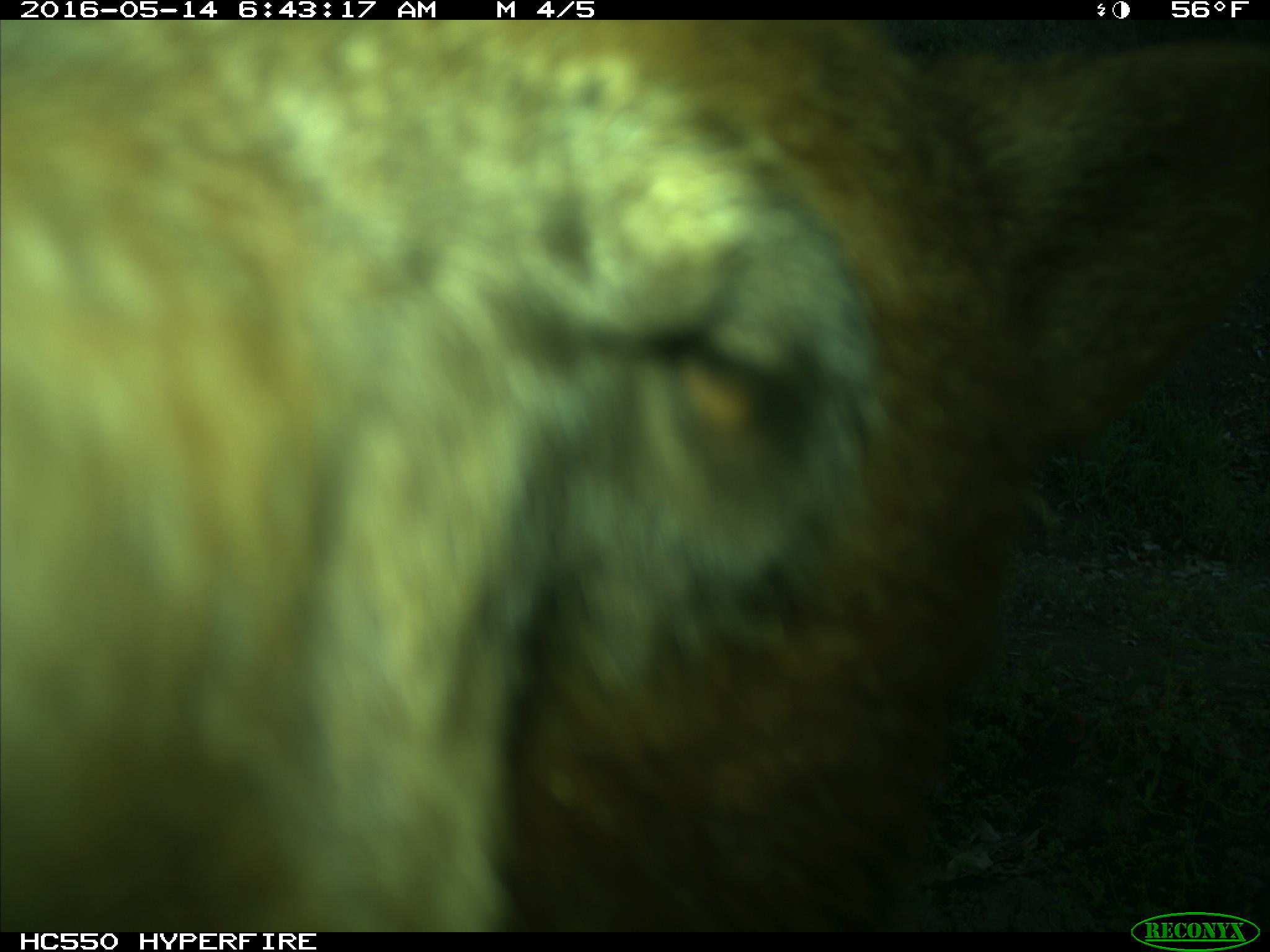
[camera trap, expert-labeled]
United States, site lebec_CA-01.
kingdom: Animalia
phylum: Chordata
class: Mammalia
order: Carnivora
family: Ursidae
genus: Ursus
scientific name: Ursus americanus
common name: american black bear